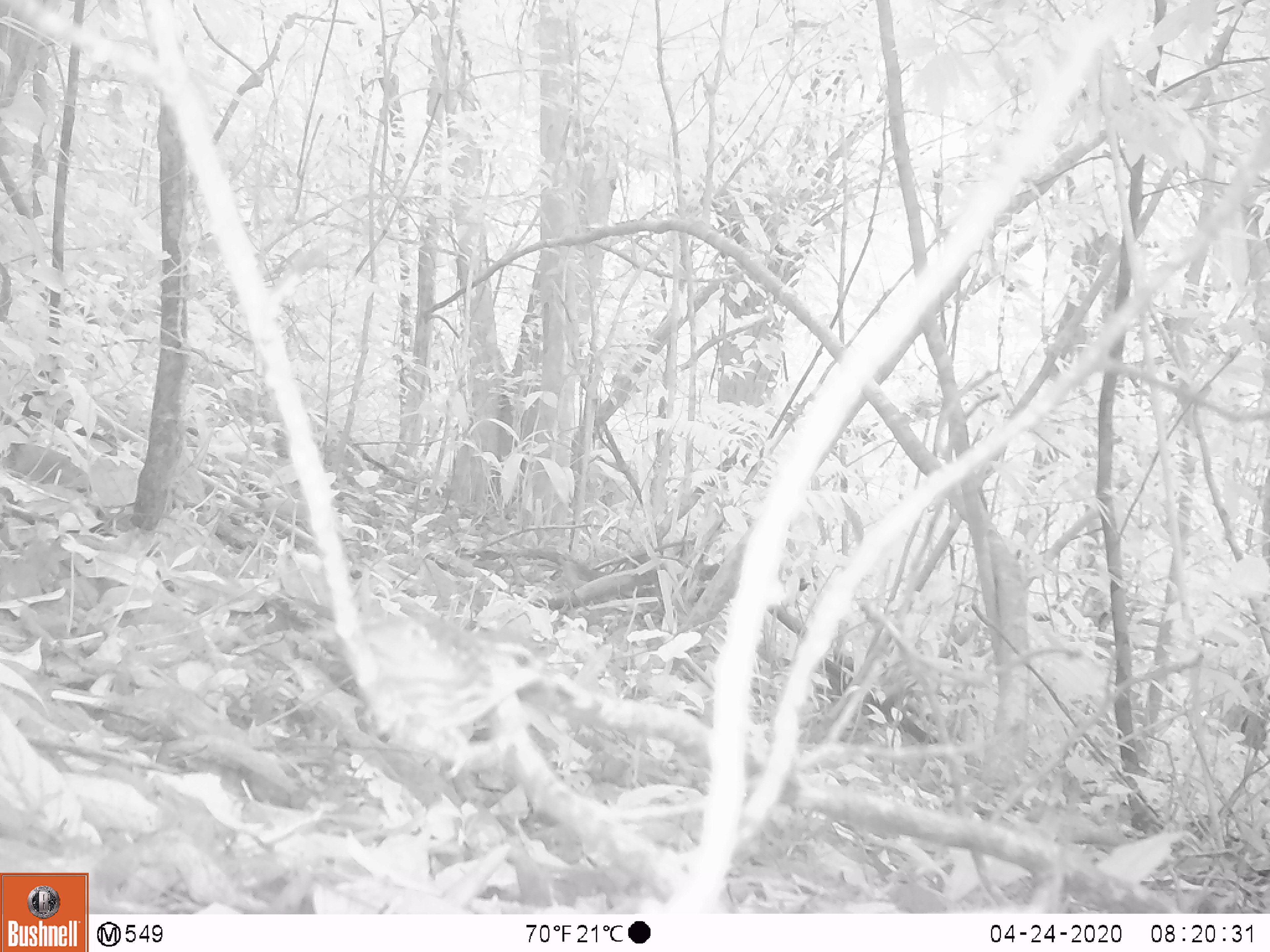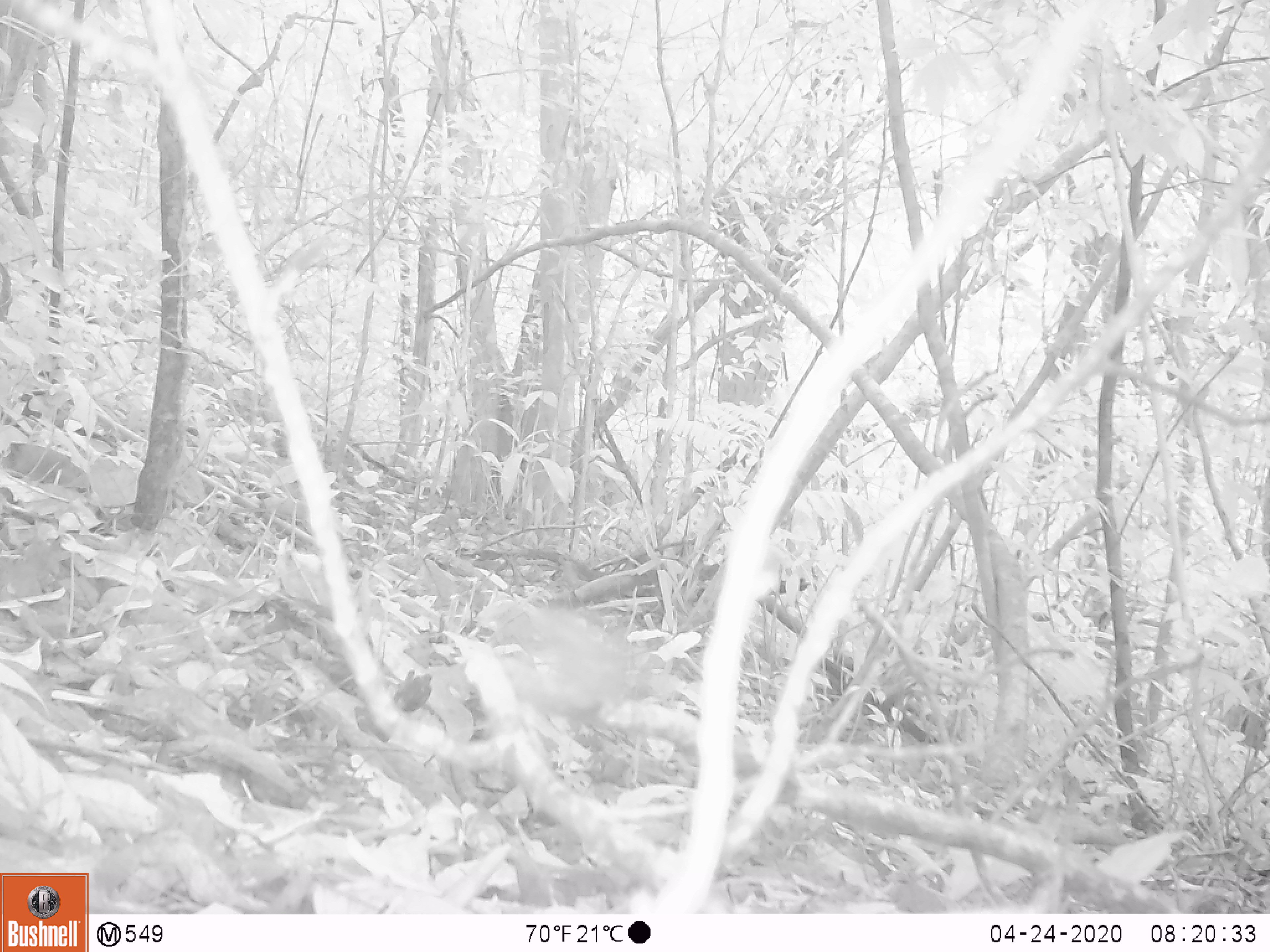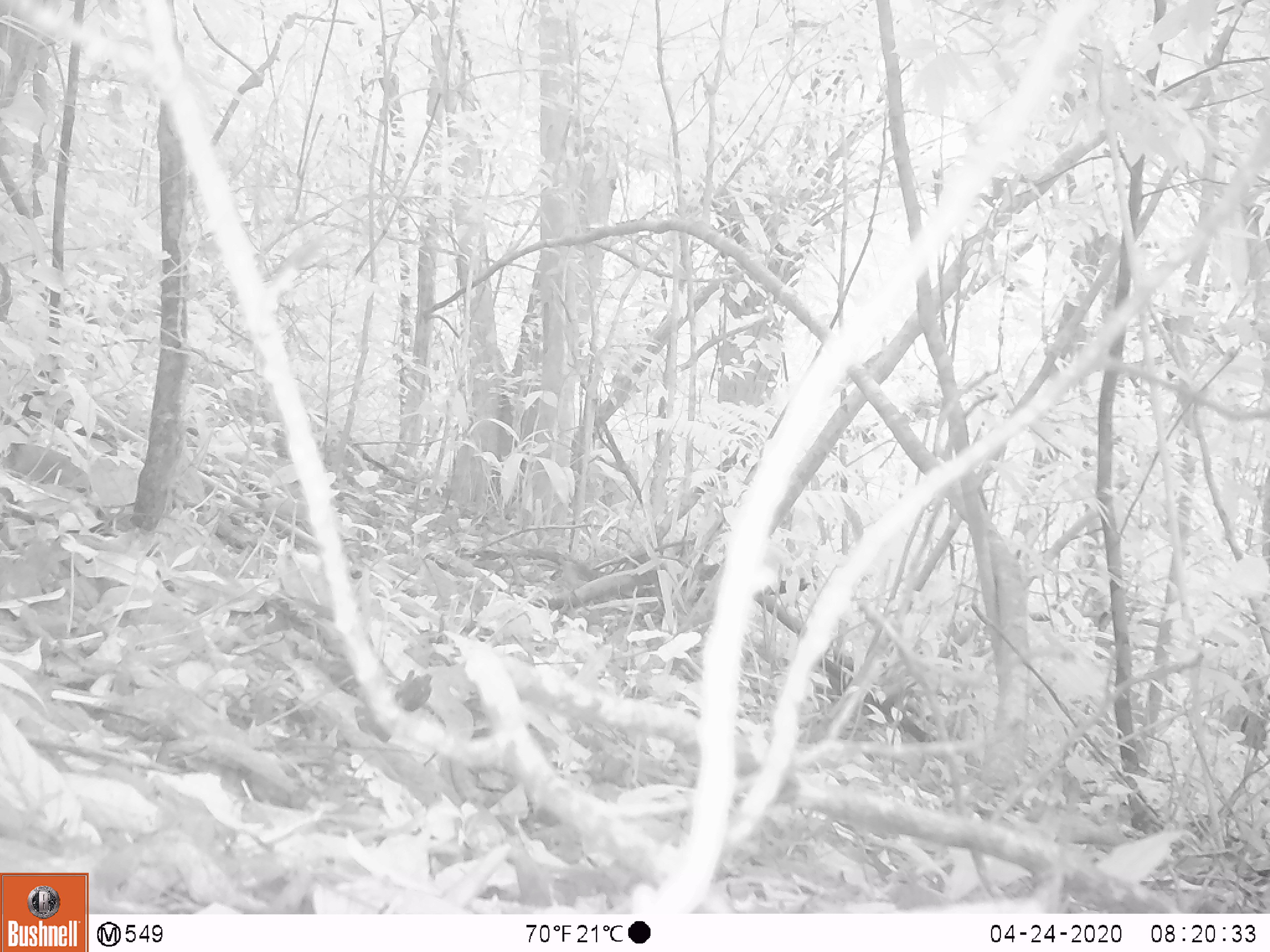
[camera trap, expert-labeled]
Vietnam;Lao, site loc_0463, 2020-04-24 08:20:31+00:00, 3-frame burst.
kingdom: Animalia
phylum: Chordata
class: Aves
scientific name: Aves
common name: bird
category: unidentified bird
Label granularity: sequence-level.